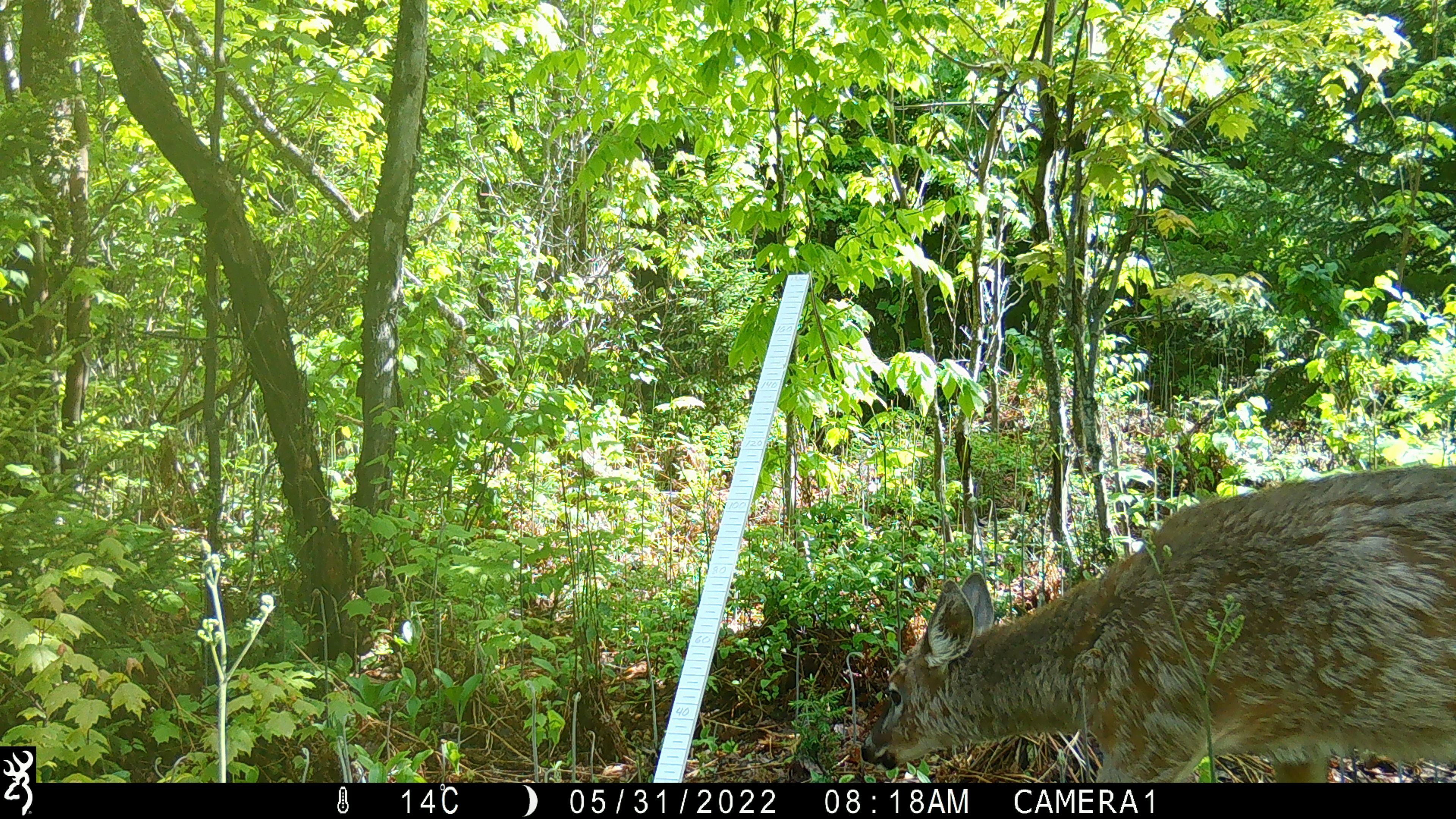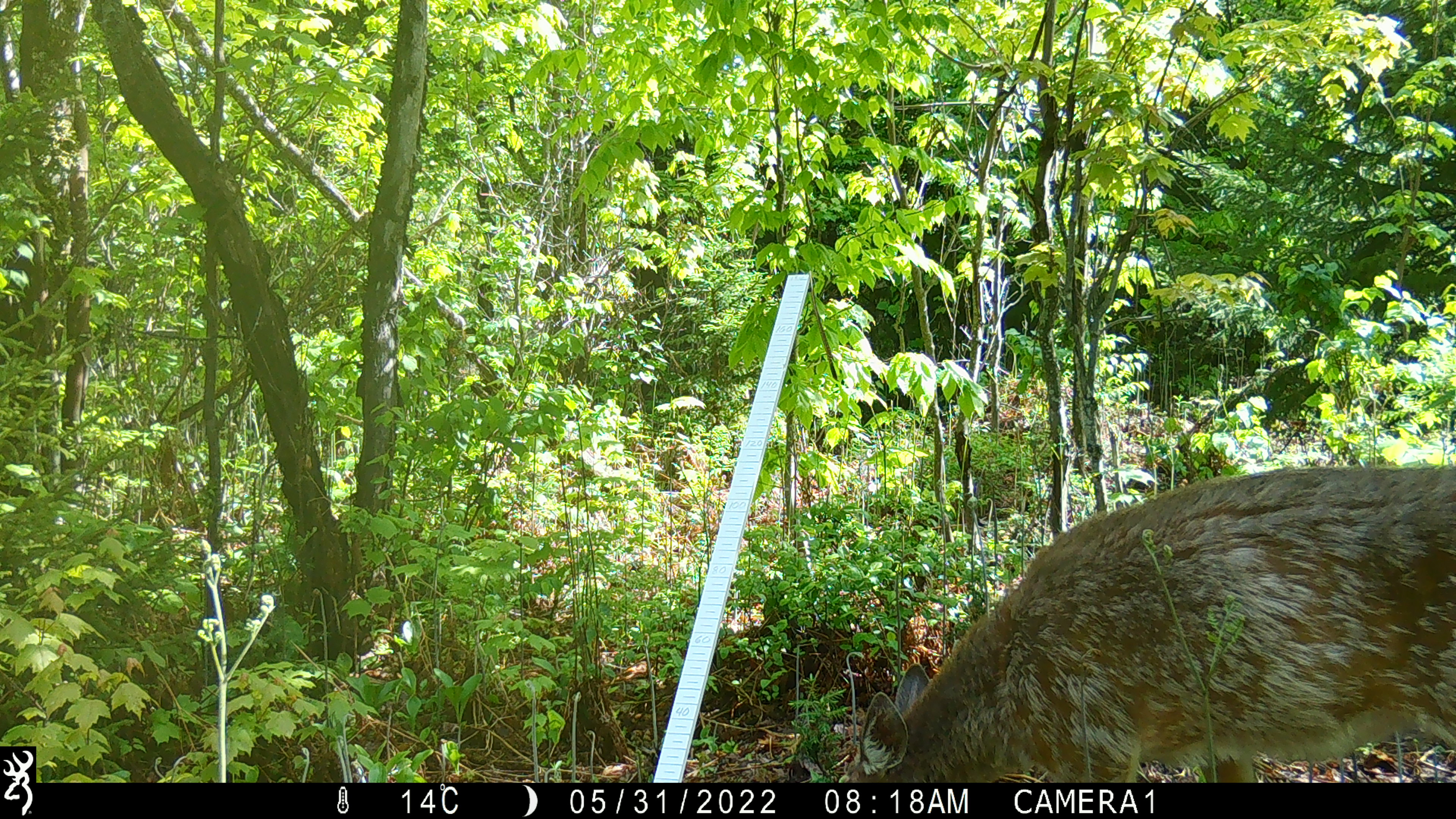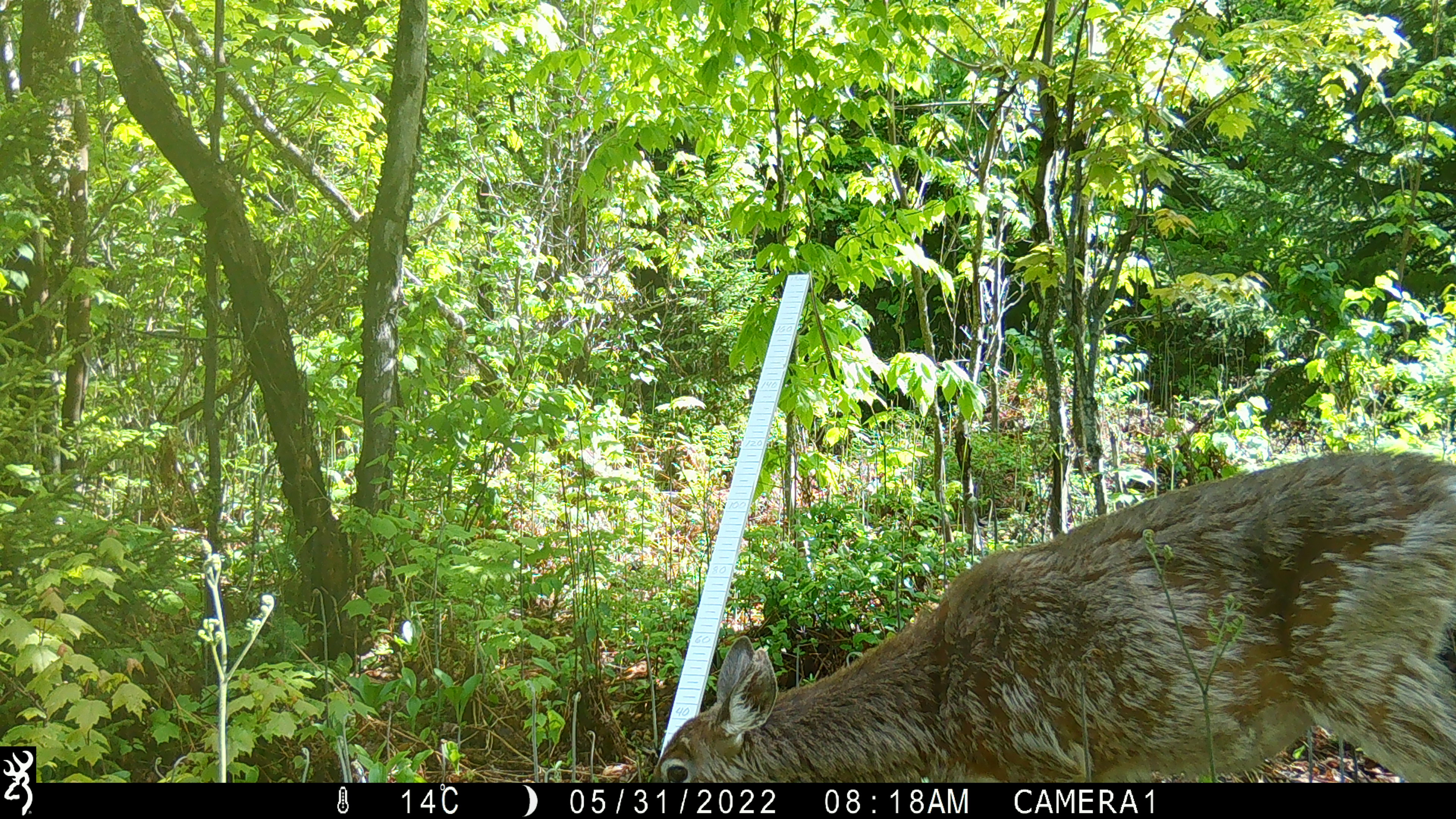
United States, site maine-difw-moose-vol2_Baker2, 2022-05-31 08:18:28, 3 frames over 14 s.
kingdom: Animalia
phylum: Chordata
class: Mammalia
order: Artiodactyla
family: Cervidae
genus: Odocoileus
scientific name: Odocoileus virginianus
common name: white-tailed deer